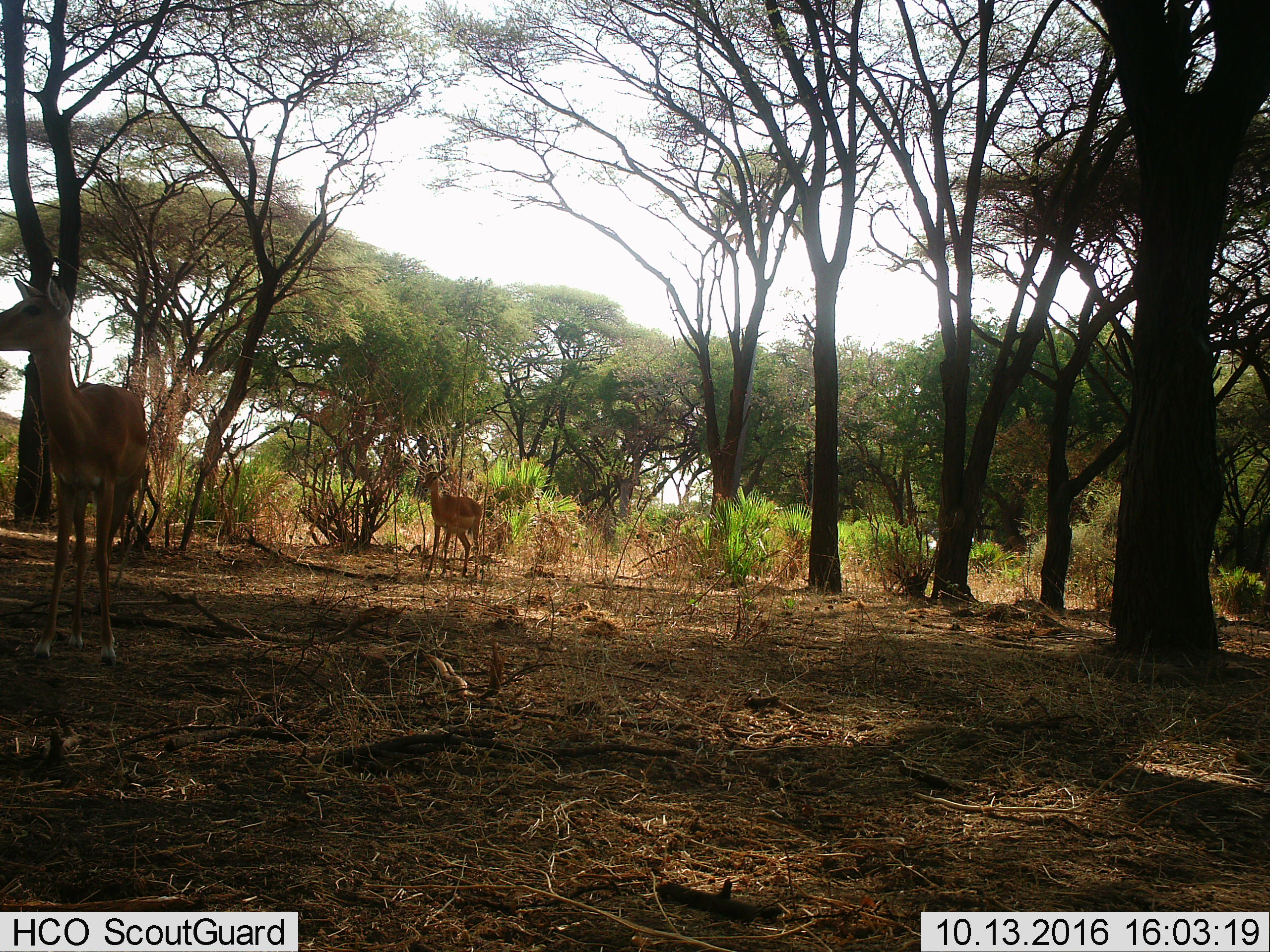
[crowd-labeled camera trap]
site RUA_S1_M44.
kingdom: Animalia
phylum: Chordata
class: Mammalia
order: Artiodactyla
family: Bovidae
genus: Aepyceros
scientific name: Aepyceros melampus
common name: impala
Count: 2.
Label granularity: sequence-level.